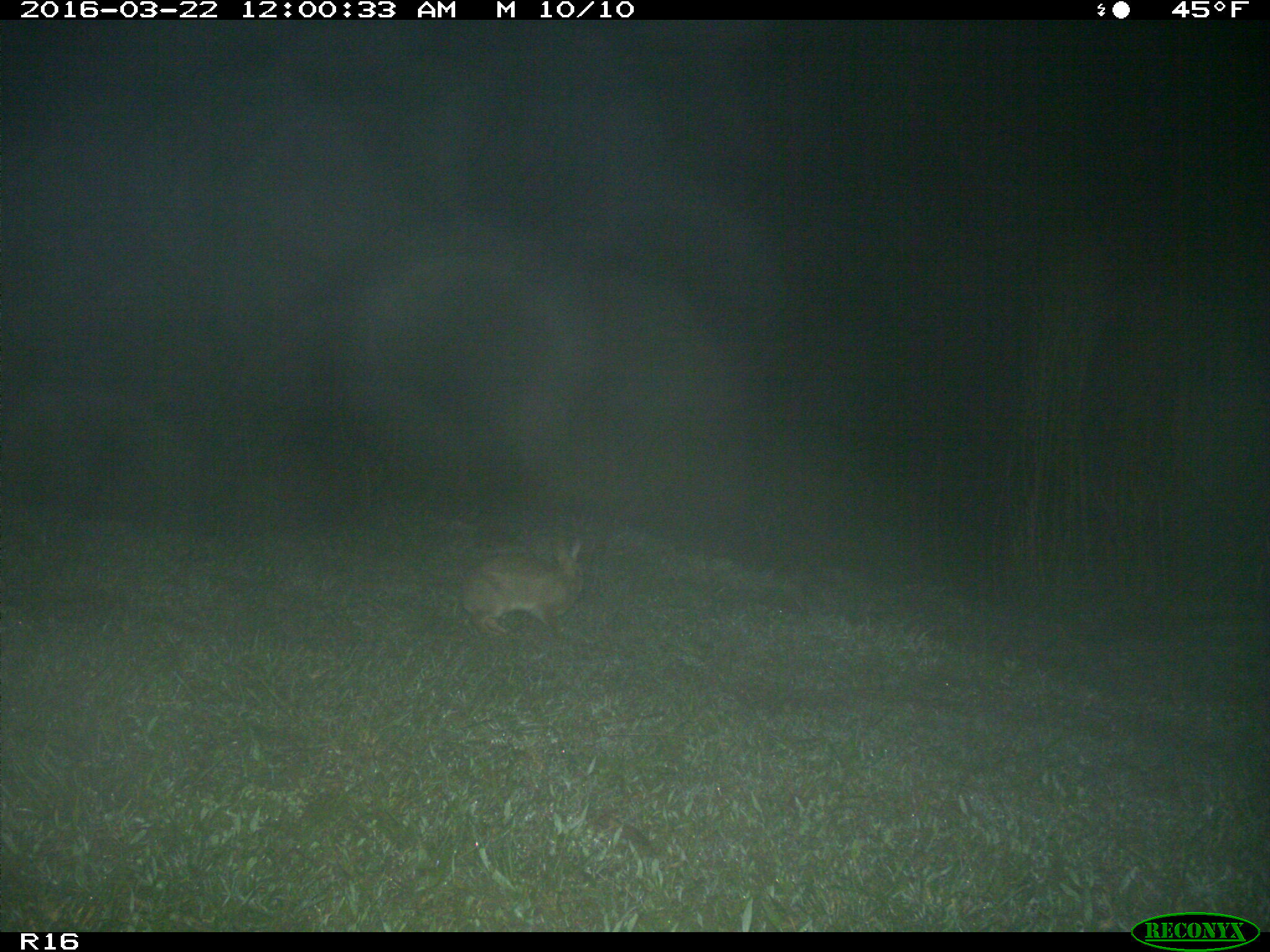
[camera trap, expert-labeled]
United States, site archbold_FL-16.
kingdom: Animalia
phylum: Chordata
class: Mammalia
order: Lagomorpha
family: Leporidae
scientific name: Leporidae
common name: rabbits and hares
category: unidentified rabbit